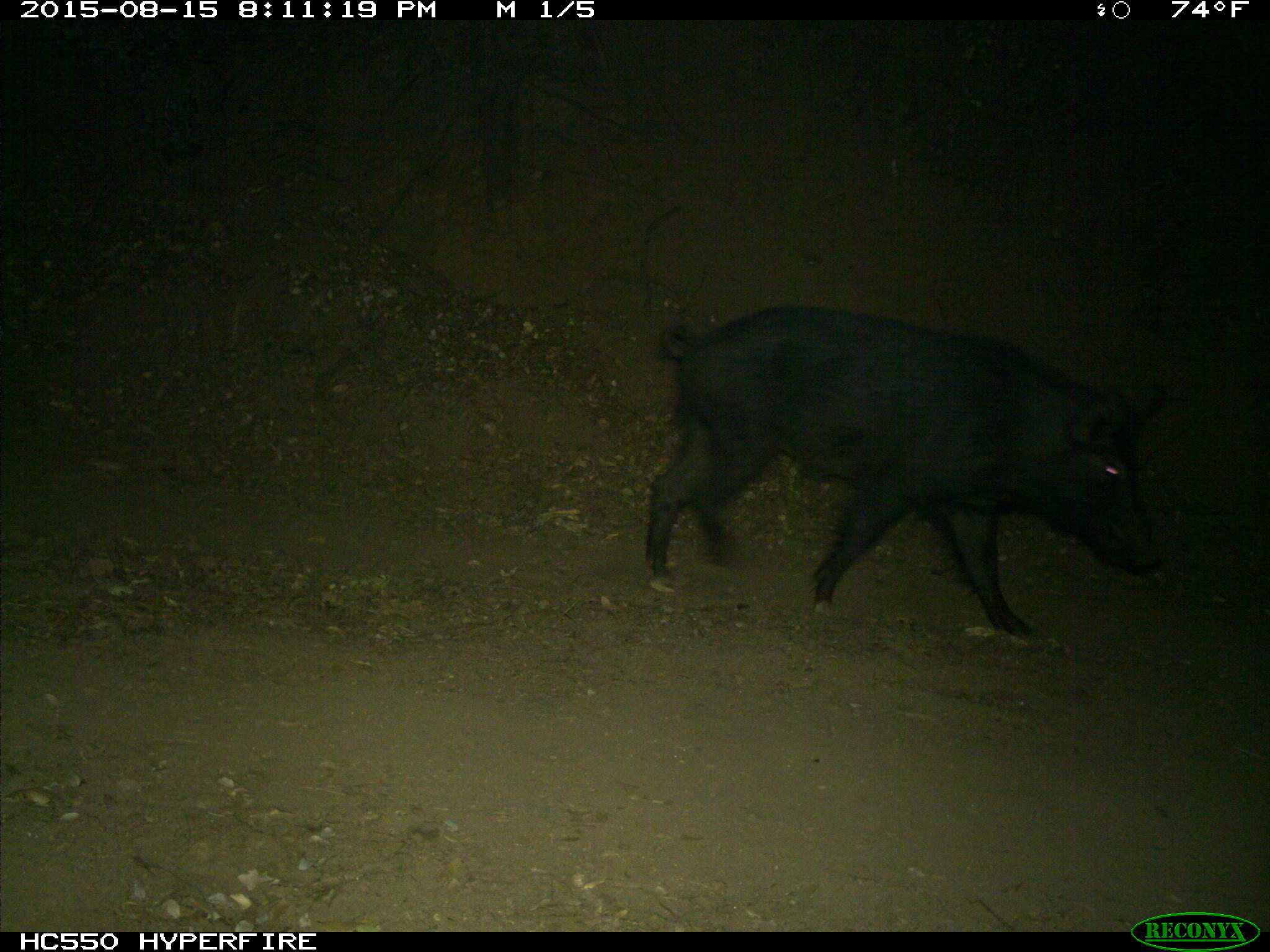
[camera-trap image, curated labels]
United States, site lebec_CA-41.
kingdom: Animalia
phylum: Chordata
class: Mammalia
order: Artiodactyla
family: Suidae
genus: Sus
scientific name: Sus scrofa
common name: wild boar